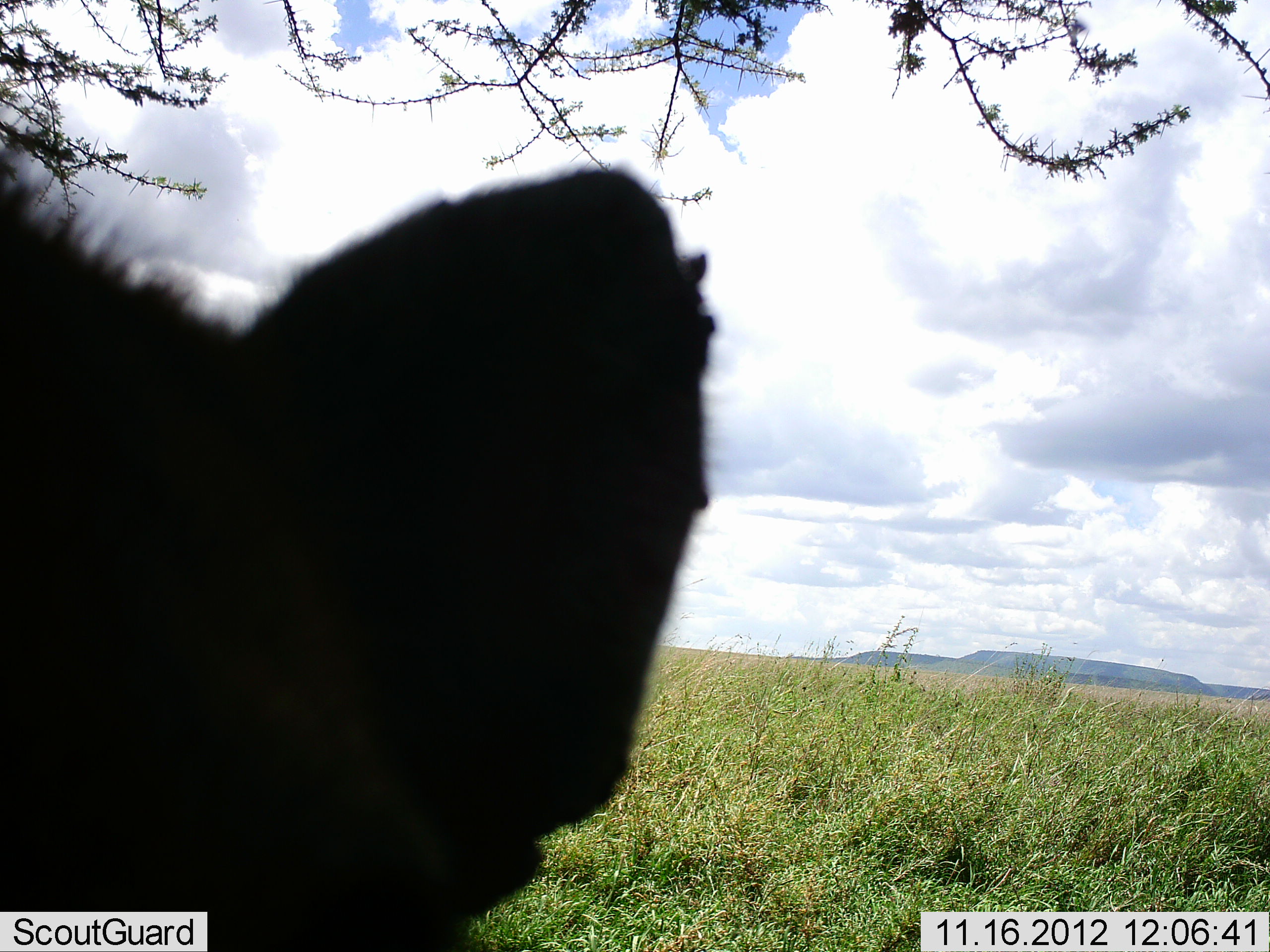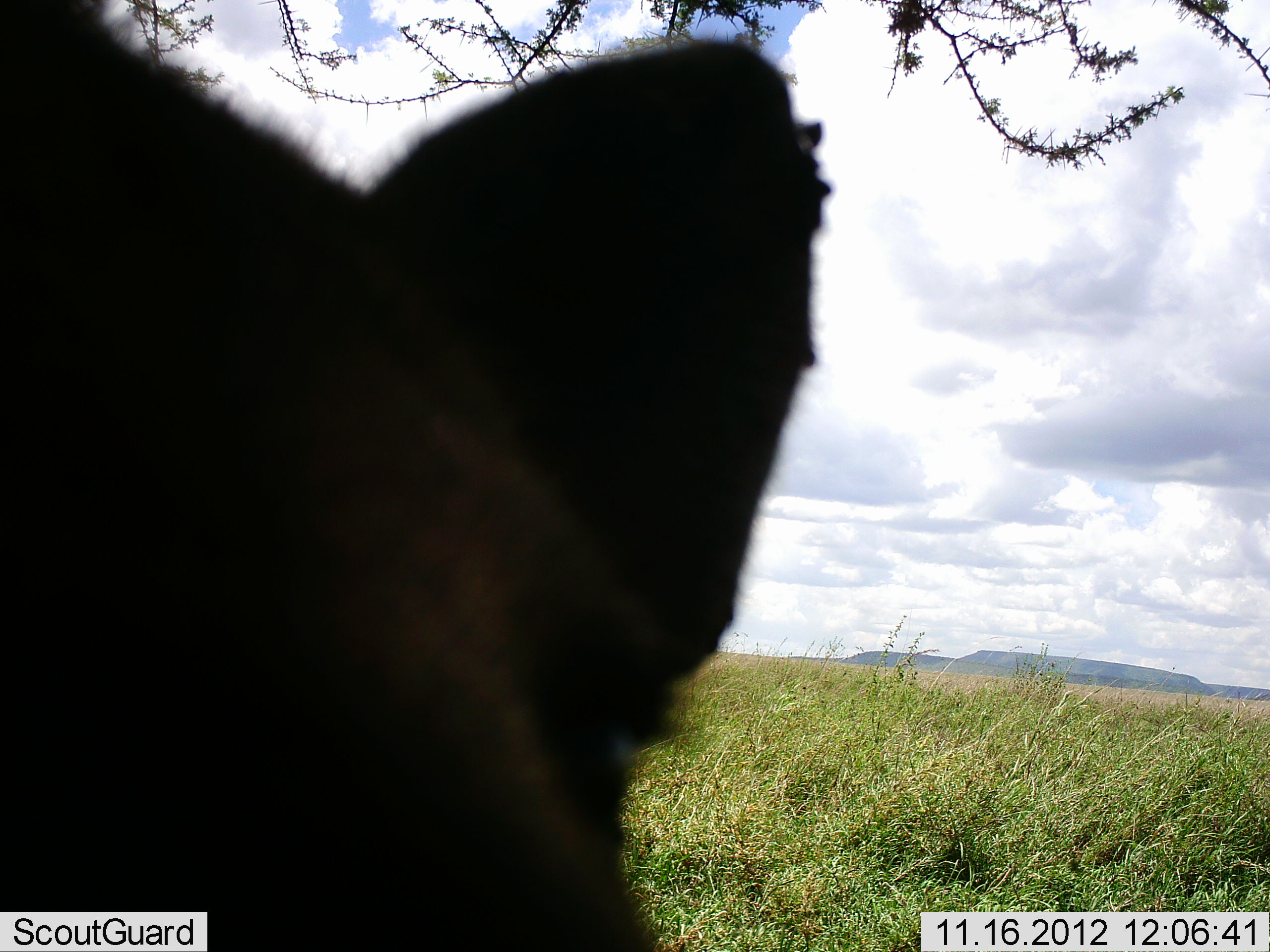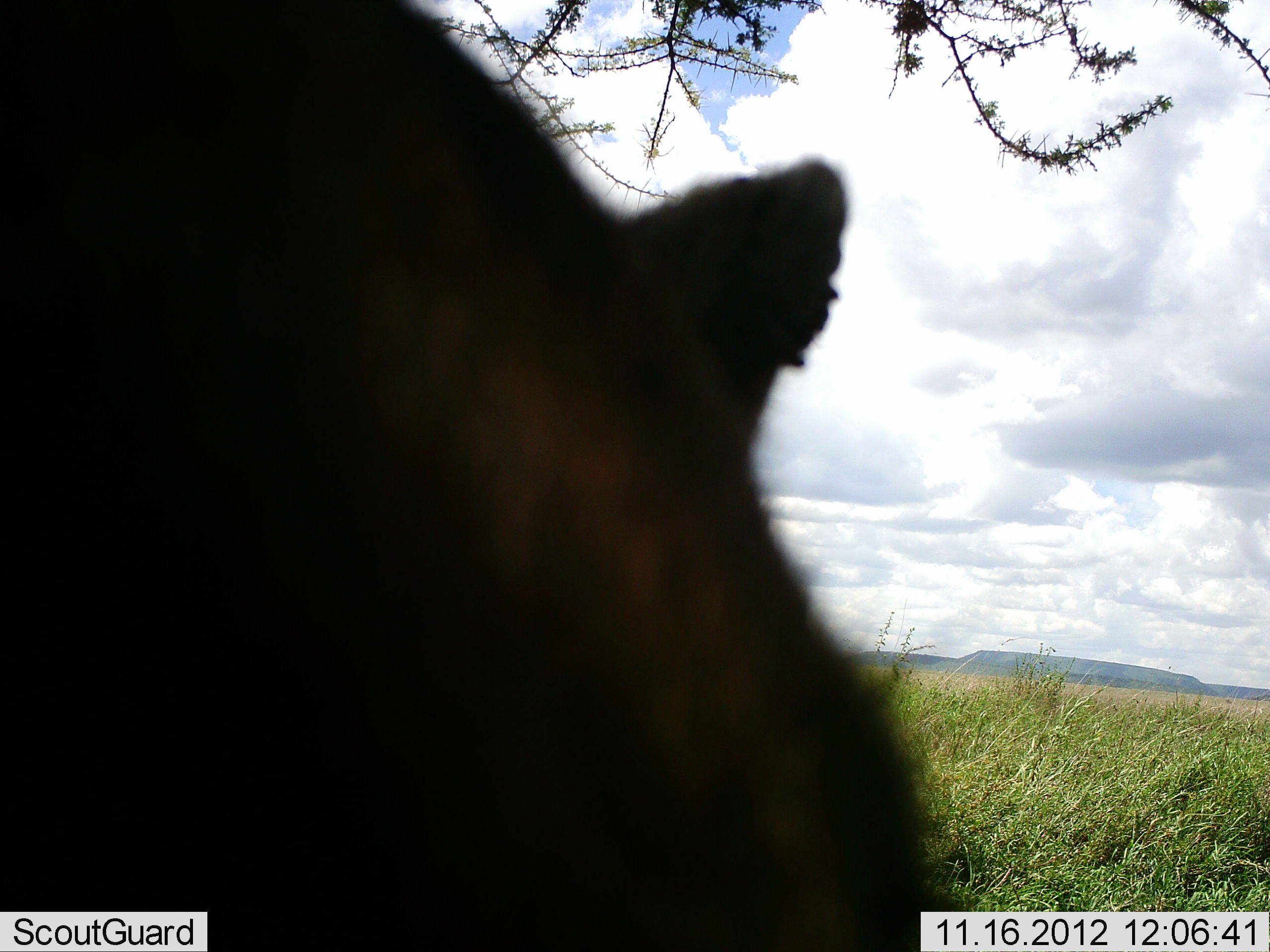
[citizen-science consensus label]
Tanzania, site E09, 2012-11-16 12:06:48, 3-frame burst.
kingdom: Animalia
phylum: Chordata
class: Mammalia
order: Carnivora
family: Hyaenidae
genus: Crocuta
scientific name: Crocuta crocuta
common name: spotted hyena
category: hyenaspotted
Hyenaspotted (spotted hyena) (Crocuta crocuta), count 1. Behavior (volunteer vote fractions): standing 80%, resting 0%, moving 20%, interacting 10%. Young present (vote fraction): 0%. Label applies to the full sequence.